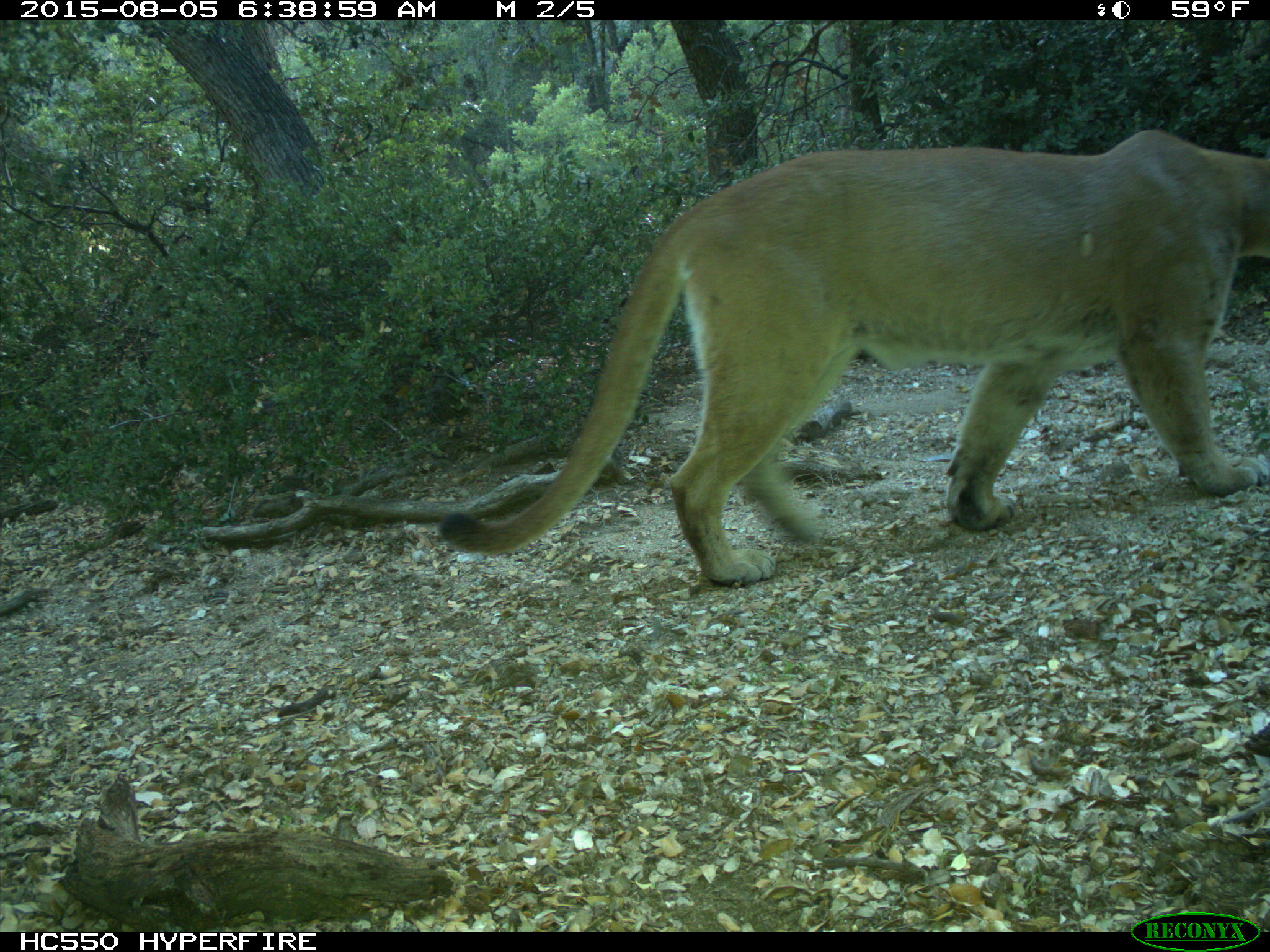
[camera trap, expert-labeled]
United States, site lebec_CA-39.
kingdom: Animalia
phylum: Chordata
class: Mammalia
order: Carnivora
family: Felidae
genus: Puma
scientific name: Puma concolor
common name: mountain lion